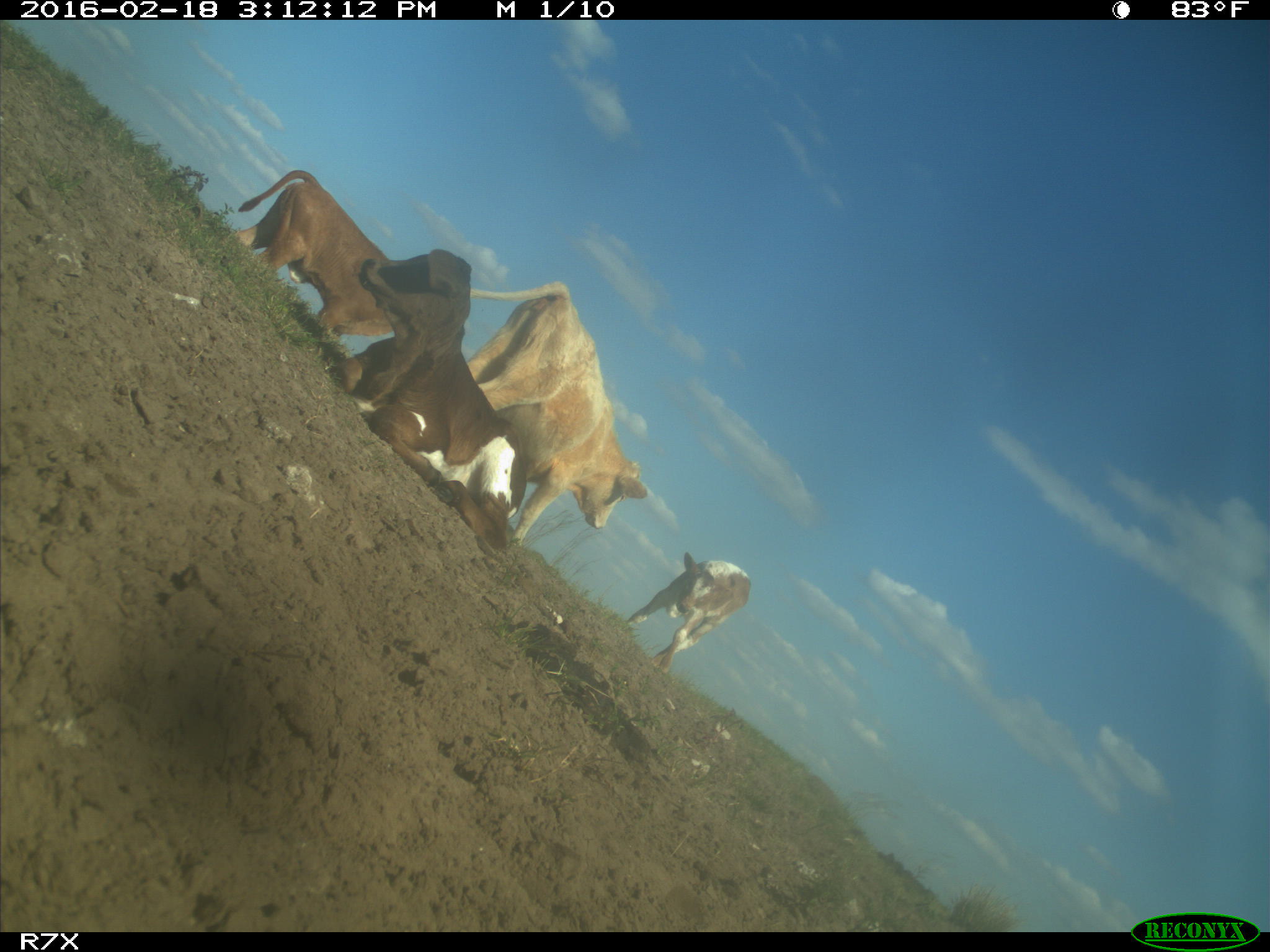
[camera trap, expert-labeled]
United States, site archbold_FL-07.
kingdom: Animalia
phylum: Chordata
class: Mammalia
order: Artiodactyla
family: Bovidae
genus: Bos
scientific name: Bos taurus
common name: domestic cow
Bos taurus (domestic cow).